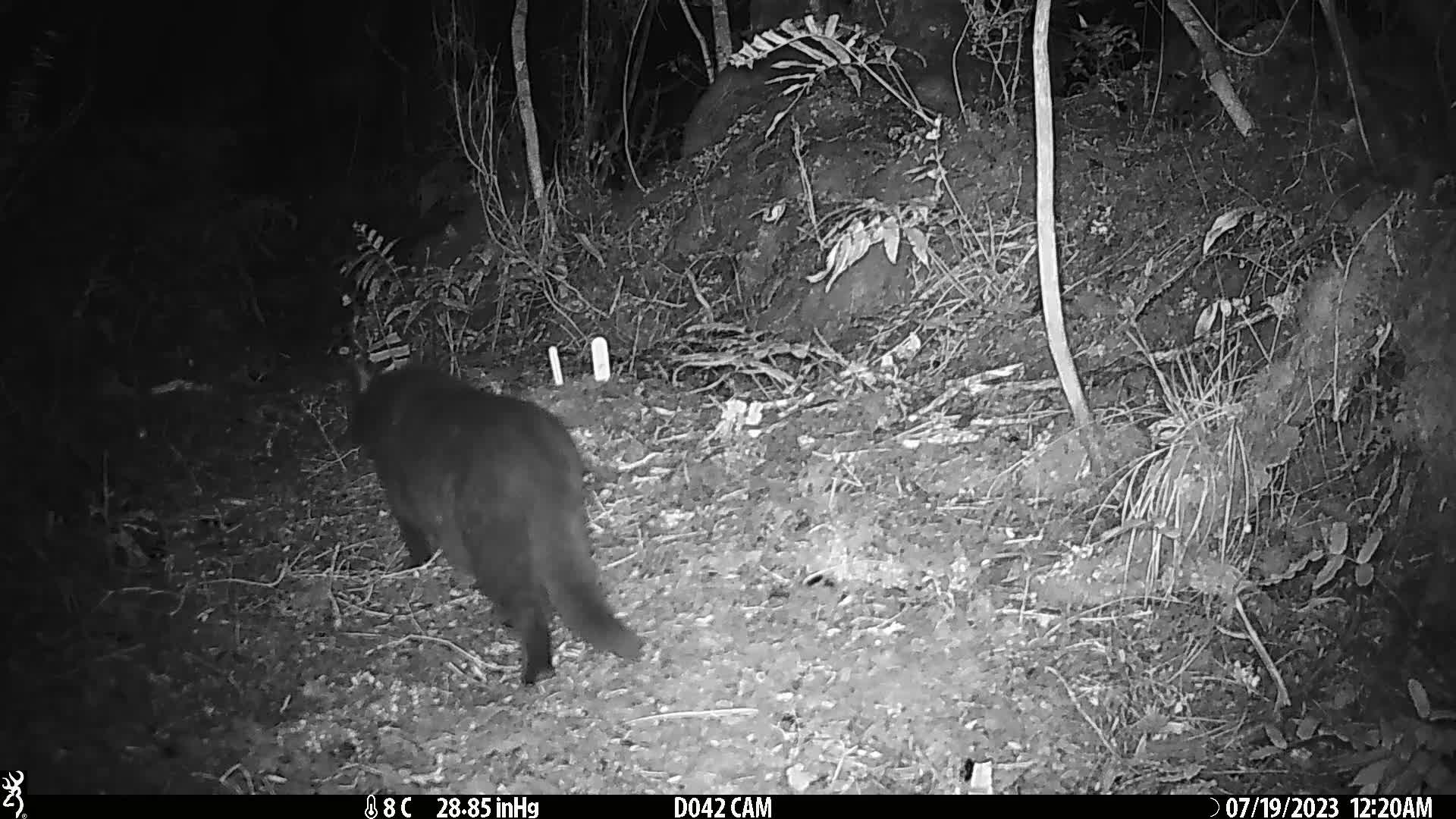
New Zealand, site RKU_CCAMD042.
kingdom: Animalia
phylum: Chordata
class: Mammalia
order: Carnivora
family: Felidae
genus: Felis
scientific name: Felis catus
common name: domestic cat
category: cat